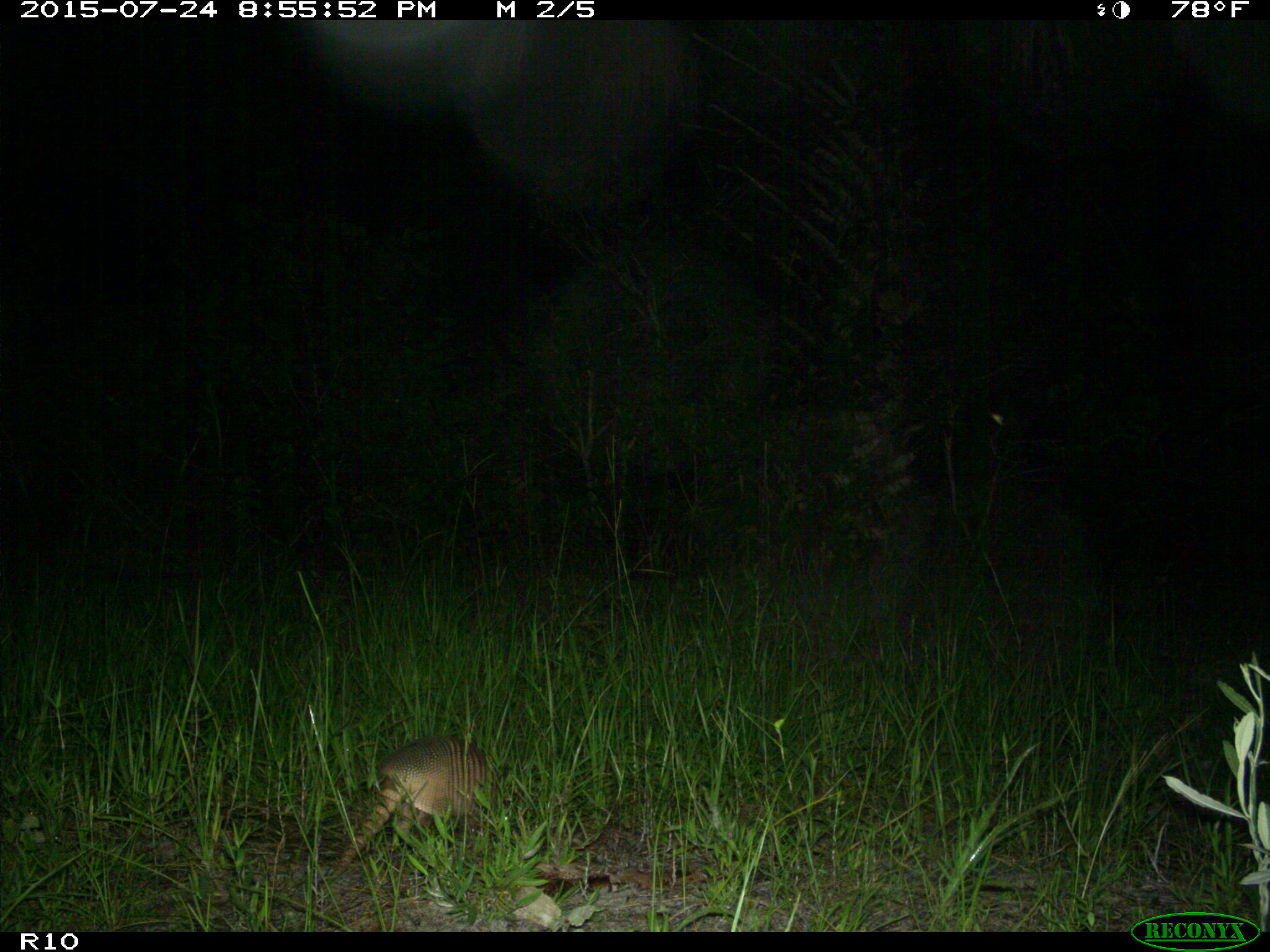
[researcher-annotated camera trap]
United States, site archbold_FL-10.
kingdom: Animalia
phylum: Chordata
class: Mammalia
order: Cingulata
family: Dasypodidae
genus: Dasypus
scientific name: Dasypus novemcinctus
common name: nine-banded armadillo